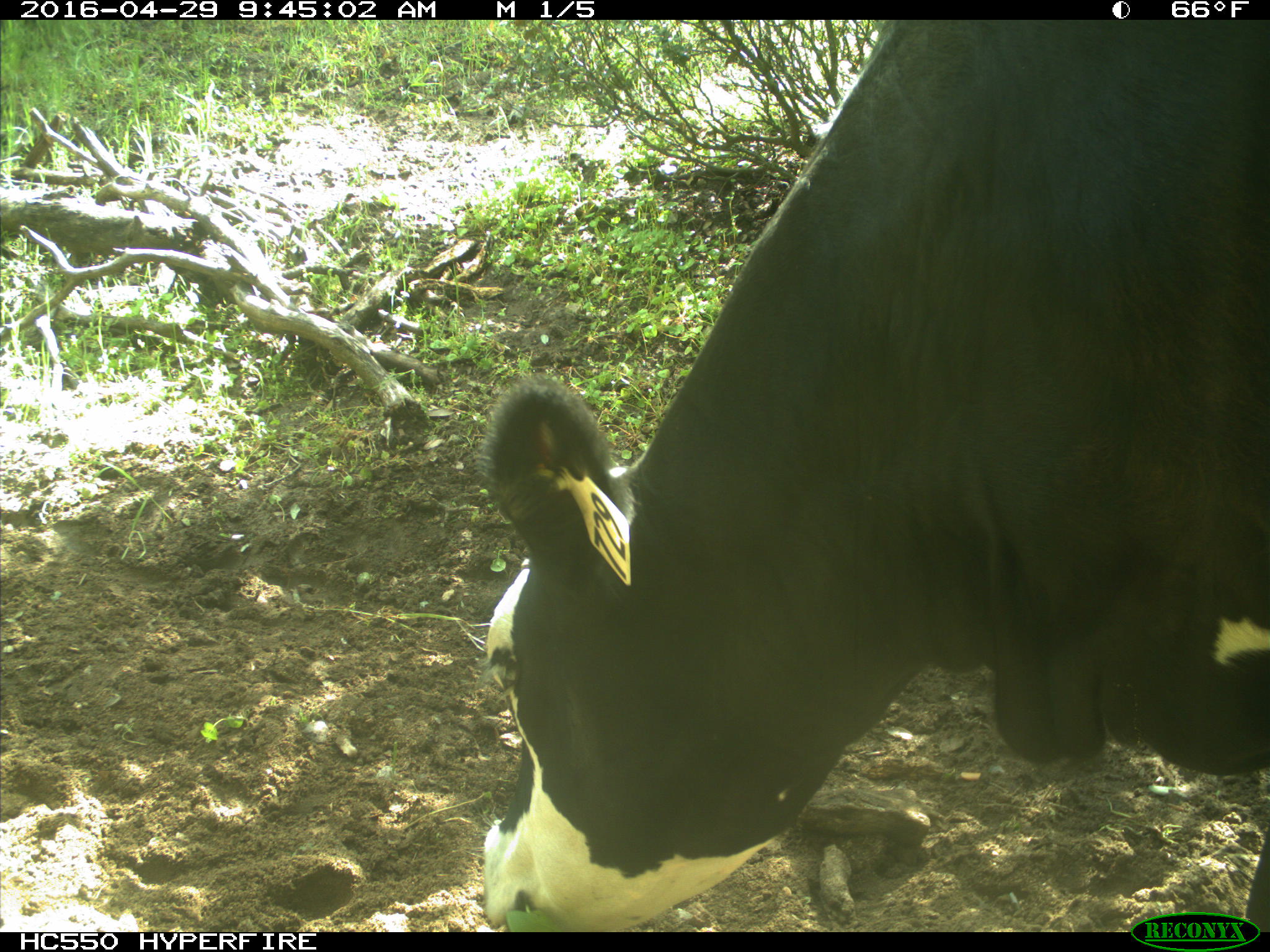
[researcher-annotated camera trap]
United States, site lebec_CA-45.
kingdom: Animalia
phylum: Chordata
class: Mammalia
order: Artiodactyla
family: Bovidae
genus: Bos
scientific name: Bos taurus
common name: domestic cow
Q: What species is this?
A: Bos taurus (domestic cow).